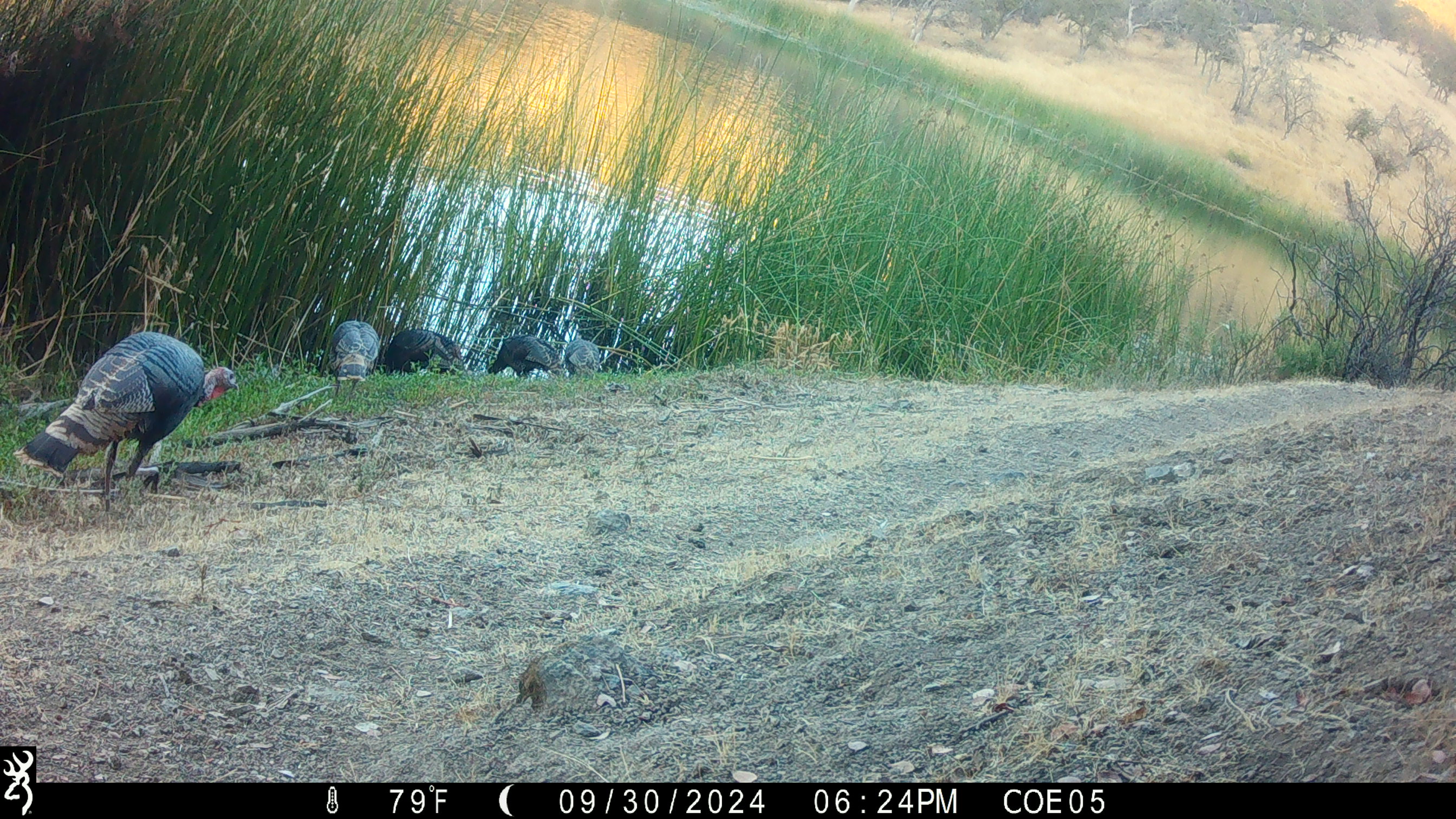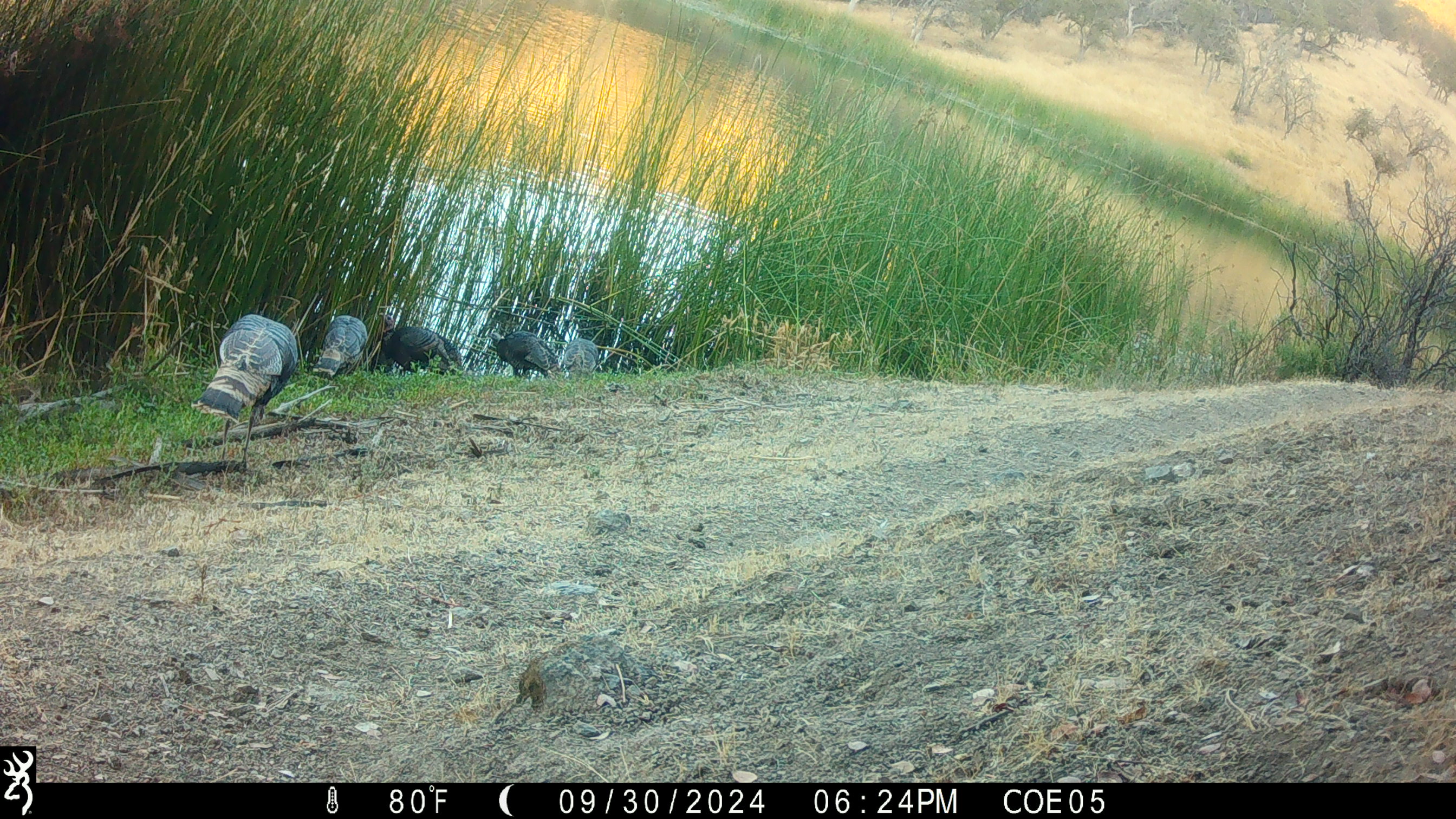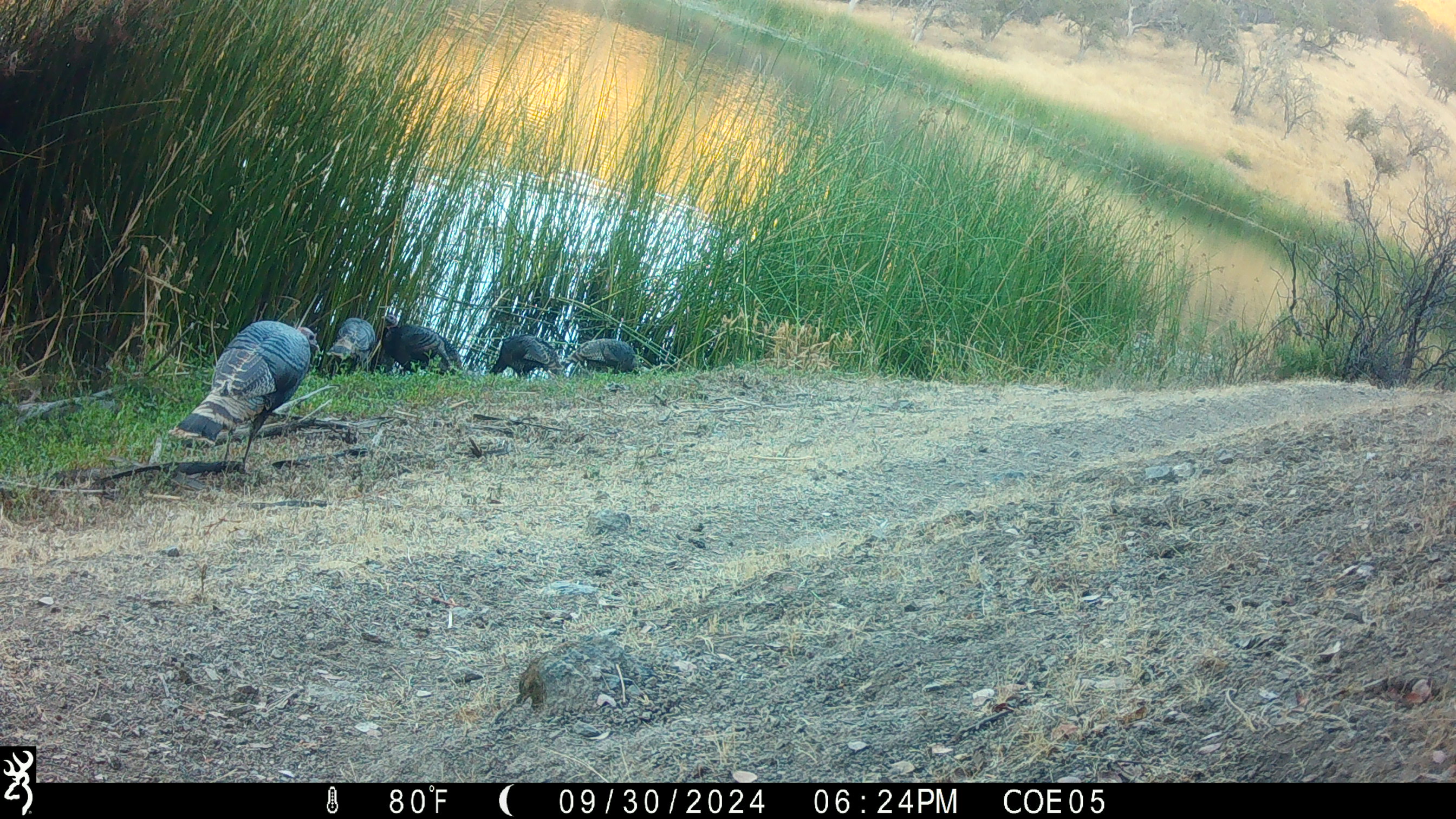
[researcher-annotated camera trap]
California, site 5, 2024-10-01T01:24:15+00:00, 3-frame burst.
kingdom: Animalia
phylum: Chordata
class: Aves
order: Galliformes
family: Phasianidae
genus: Meleagris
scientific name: Meleagris gallopavo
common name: turkey